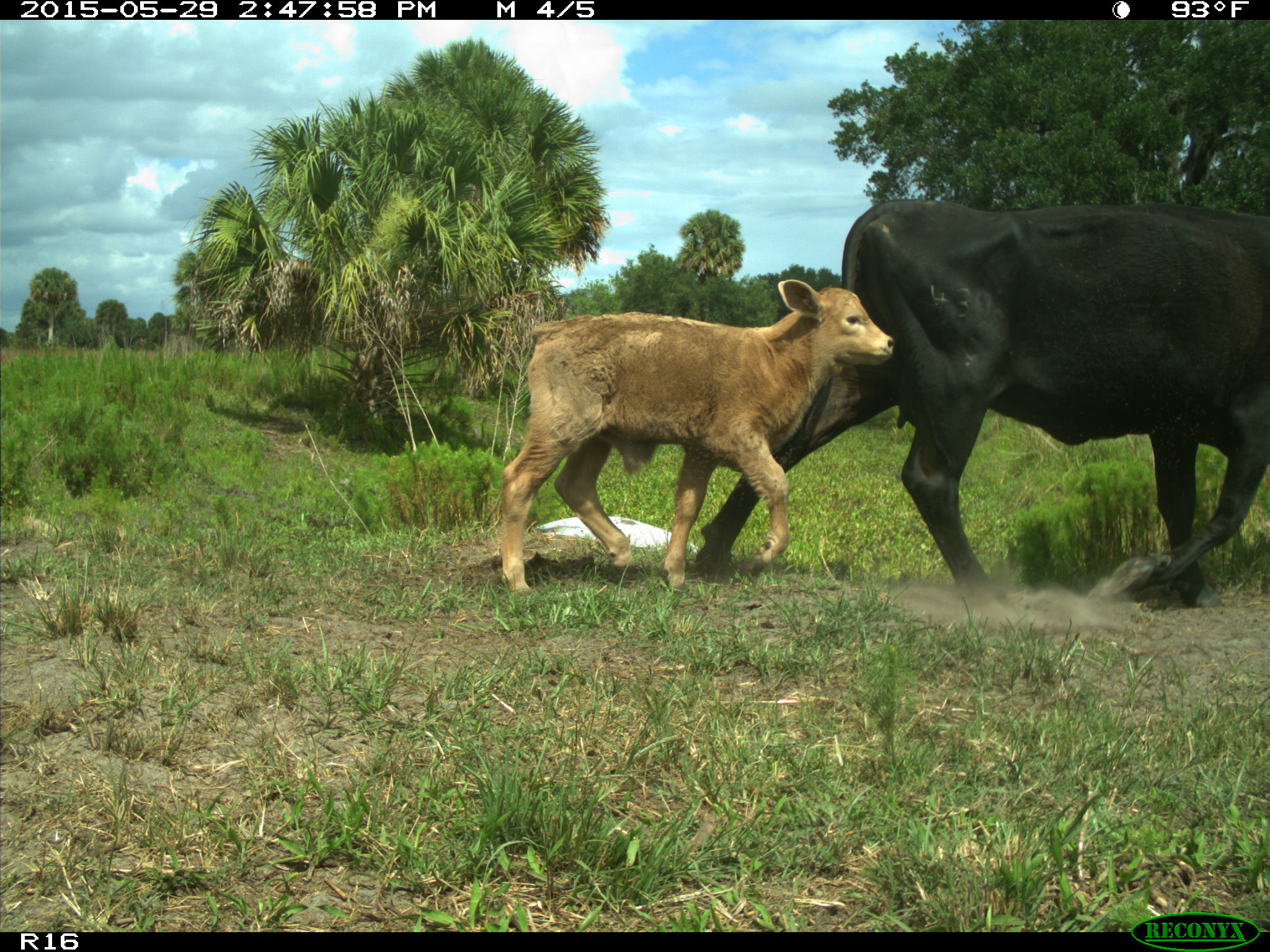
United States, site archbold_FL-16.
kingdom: Animalia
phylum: Chordata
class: Mammalia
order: Artiodactyla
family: Bovidae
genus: Bos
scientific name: Bos taurus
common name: domestic cow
Bos taurus (domestic cow).